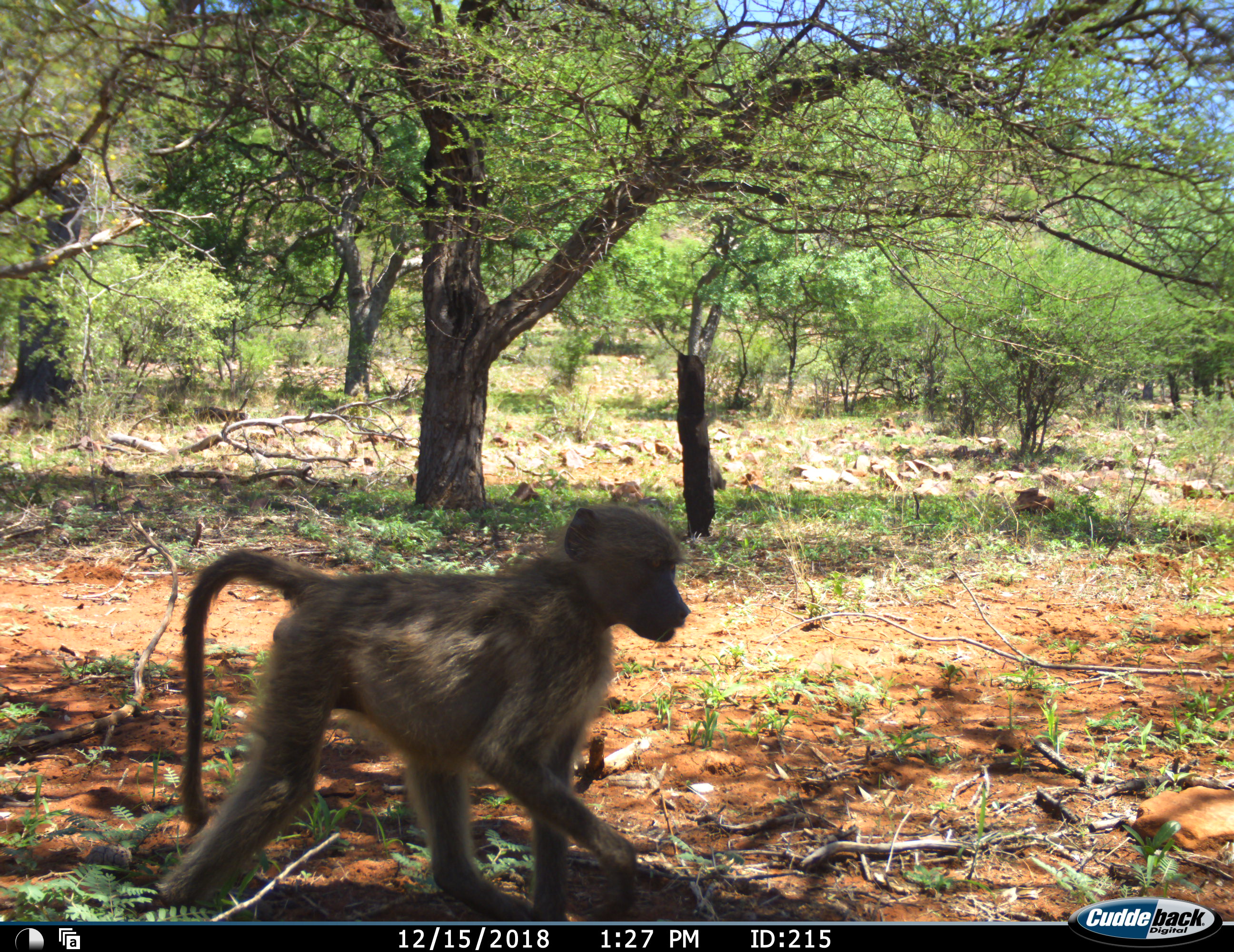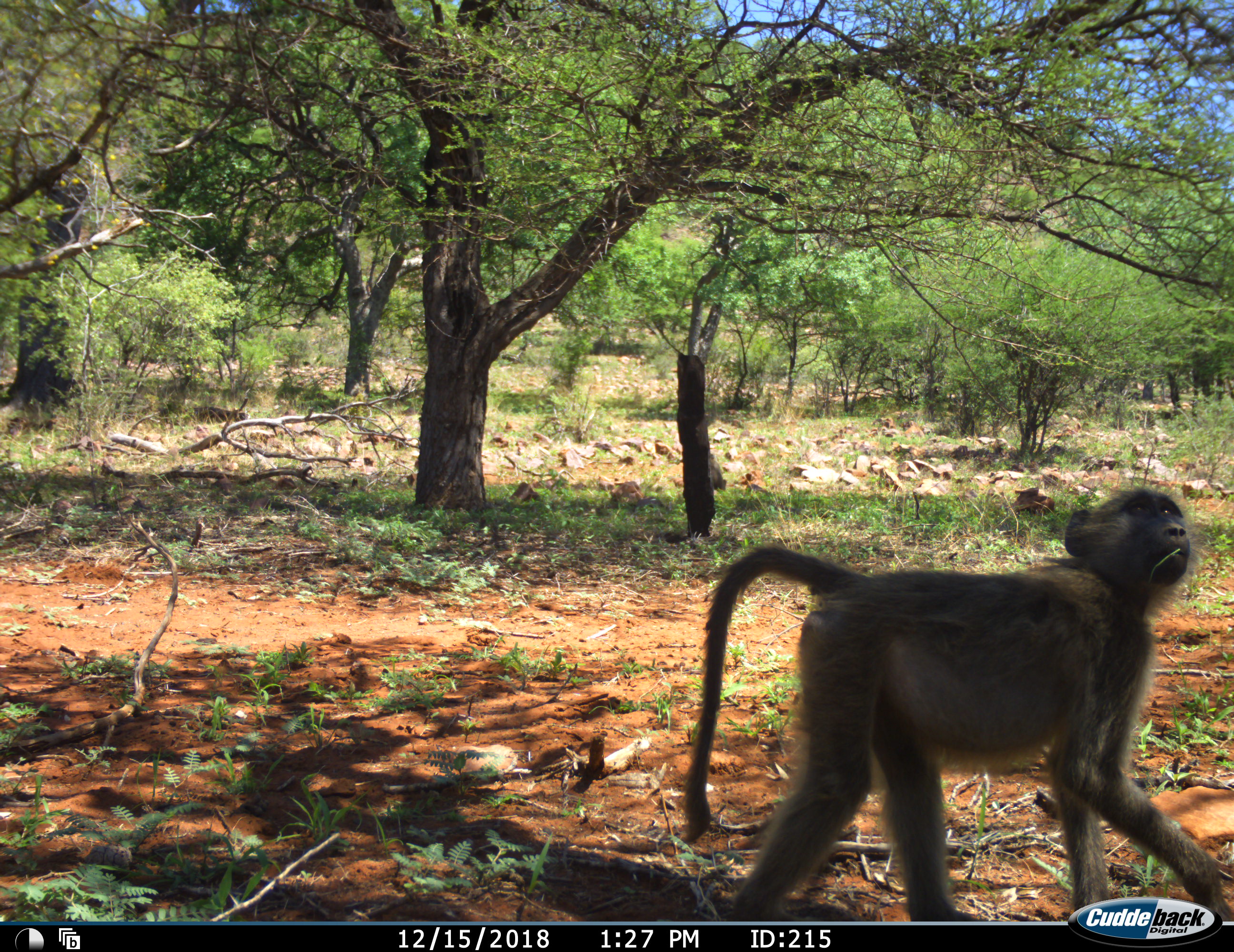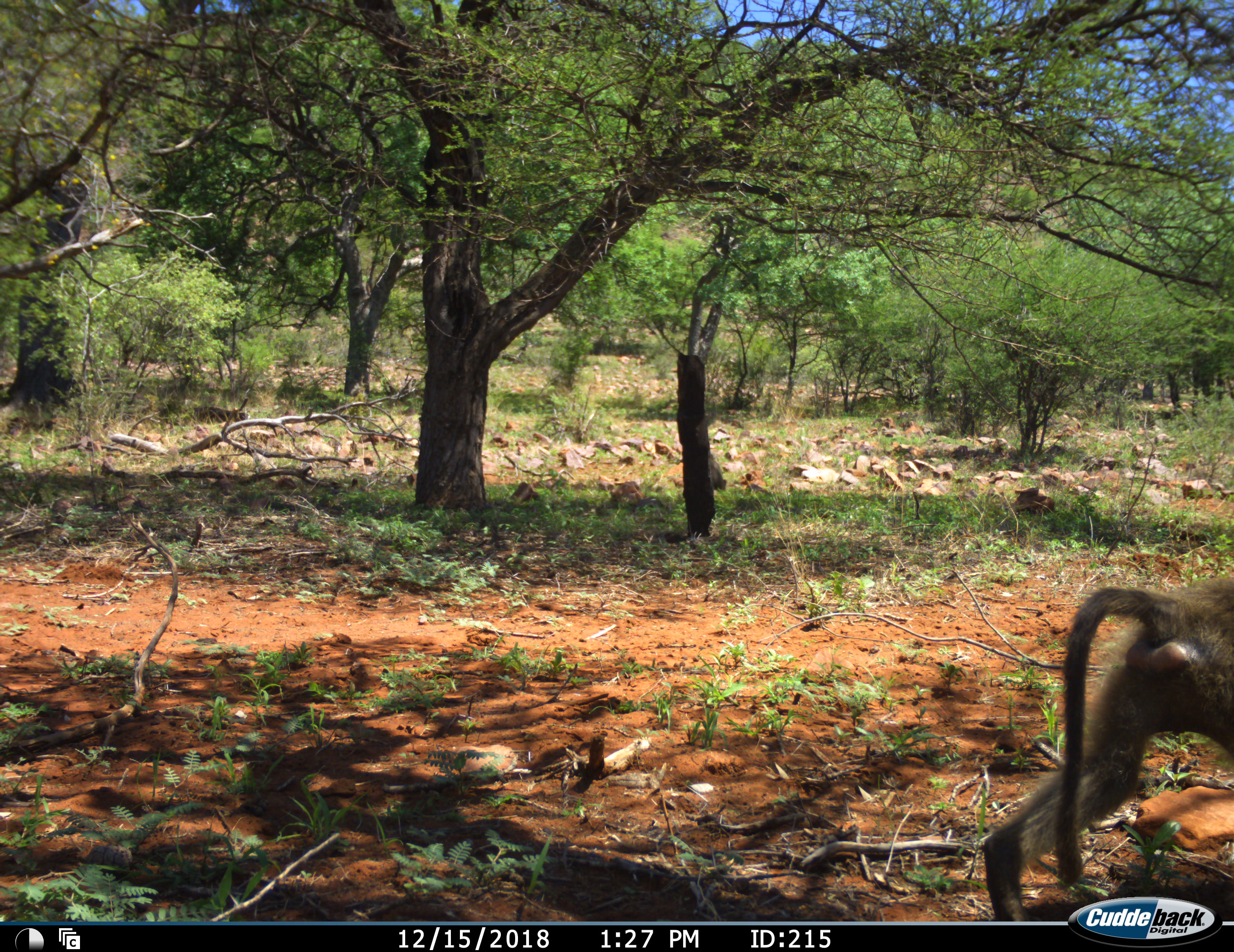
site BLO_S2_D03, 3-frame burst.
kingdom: Animalia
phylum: Chordata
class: Mammalia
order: Primates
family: Cercopithecidae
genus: Papio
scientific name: Papio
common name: baboon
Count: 1.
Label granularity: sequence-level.